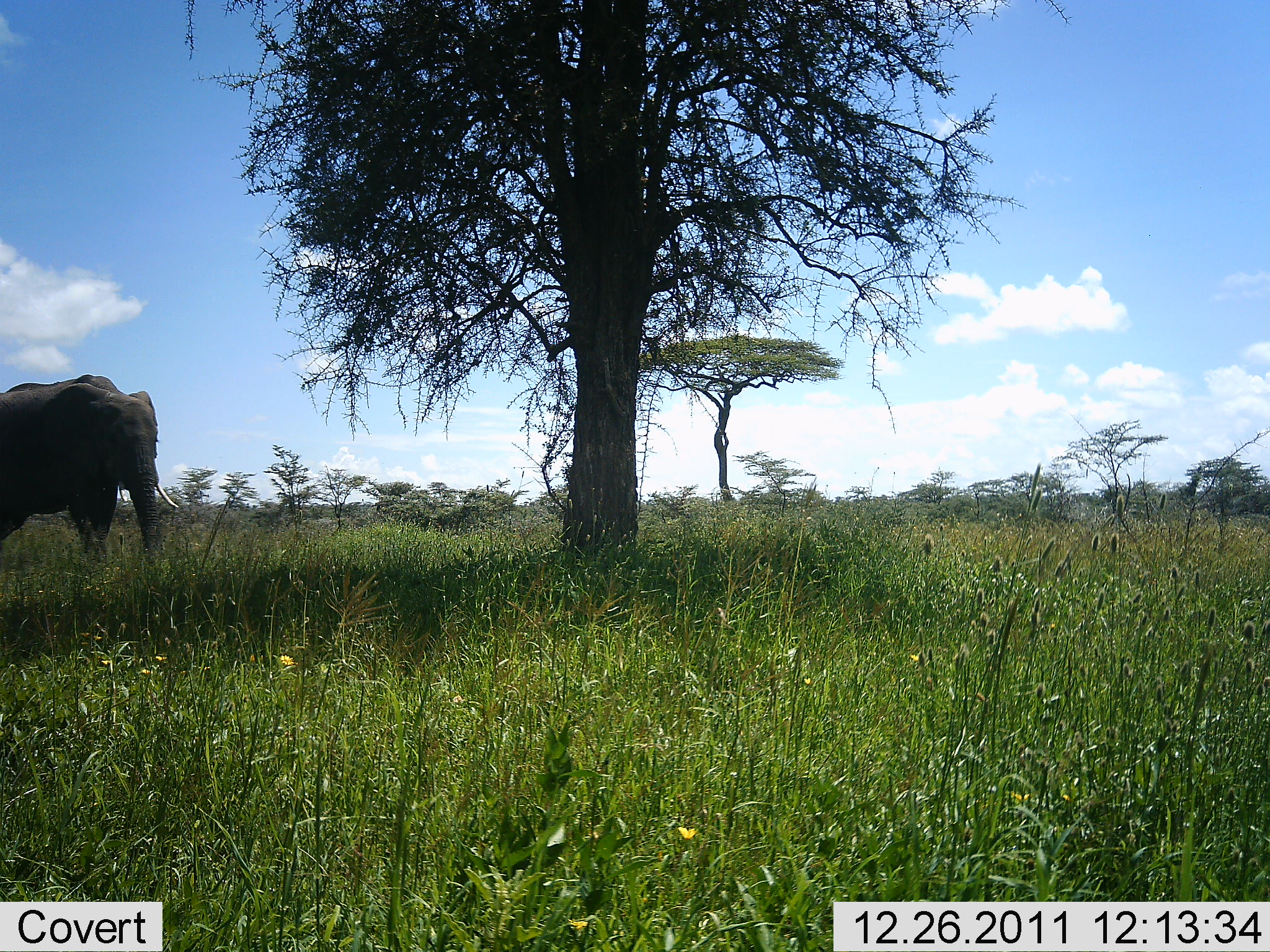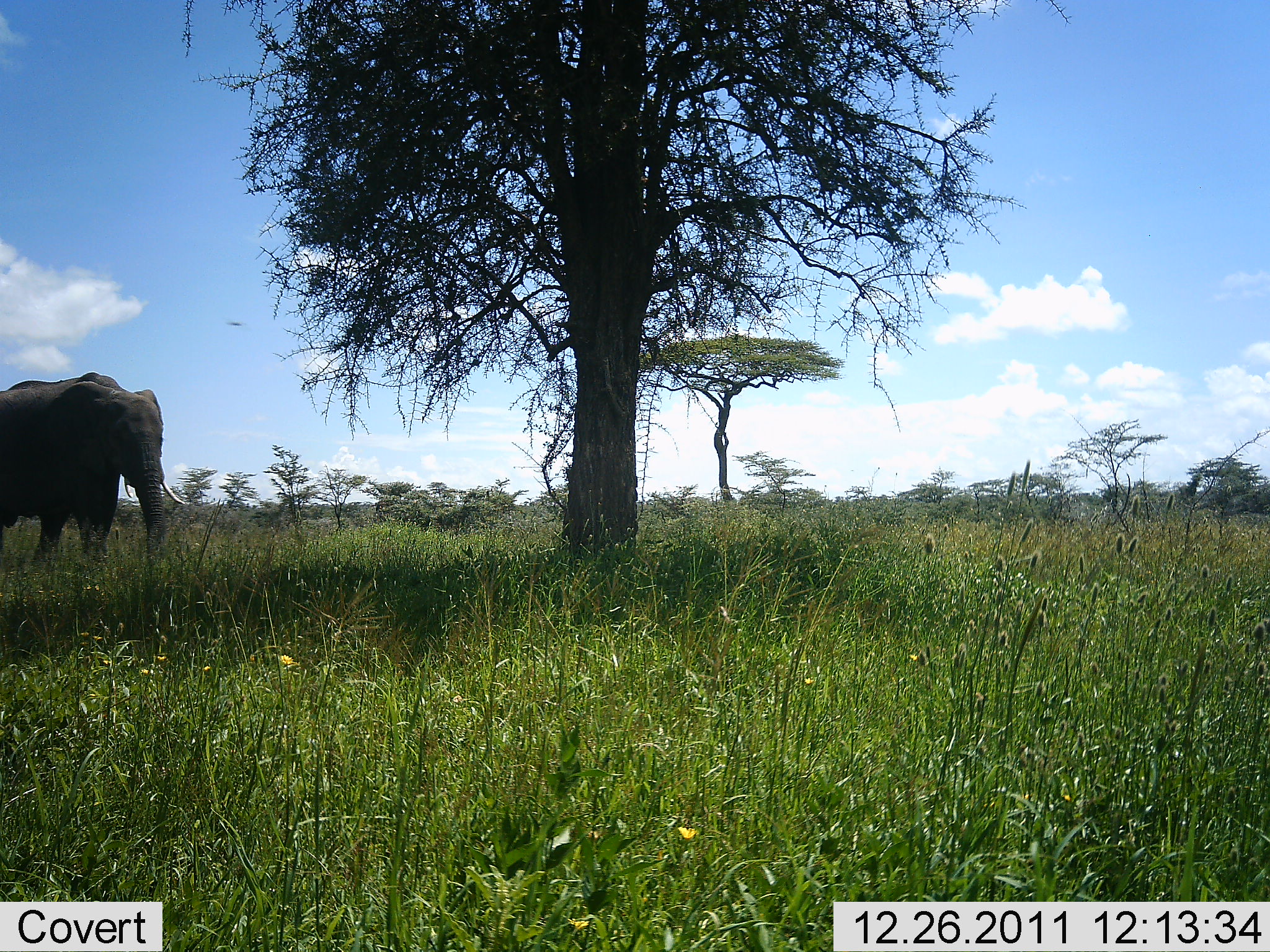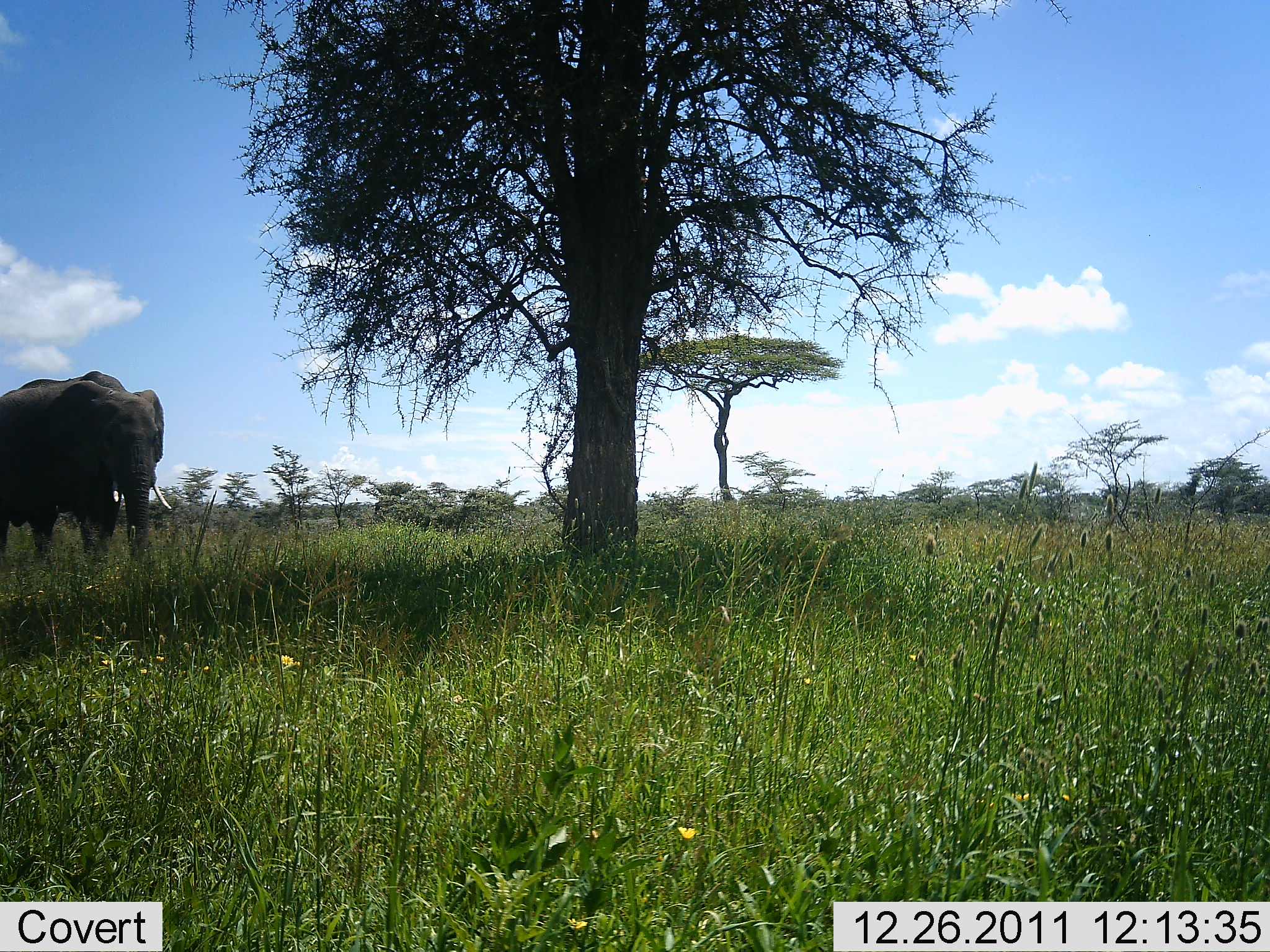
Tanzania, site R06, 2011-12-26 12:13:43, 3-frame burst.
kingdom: Animalia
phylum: Chordata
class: Mammalia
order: Proboscidea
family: Elephantidae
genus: Loxodonta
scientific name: Loxodonta africana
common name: african bush elephant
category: elephant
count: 1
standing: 17%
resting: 0%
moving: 75%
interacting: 0%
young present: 0%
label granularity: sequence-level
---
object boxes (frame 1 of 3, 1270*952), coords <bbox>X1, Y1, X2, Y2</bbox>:
animal: <bbox>0, 383, 180, 571</bbox>; <bbox>0, 374, 126, 557</bbox>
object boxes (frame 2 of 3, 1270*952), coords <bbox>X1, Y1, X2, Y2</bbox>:
animal: <bbox>0, 381, 188, 570</bbox>; <bbox>0, 371, 188, 556</bbox>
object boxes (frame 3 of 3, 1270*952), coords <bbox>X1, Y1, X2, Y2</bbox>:
animal: <bbox>0, 368, 167, 571</bbox>; <bbox>0, 378, 170, 571</bbox>